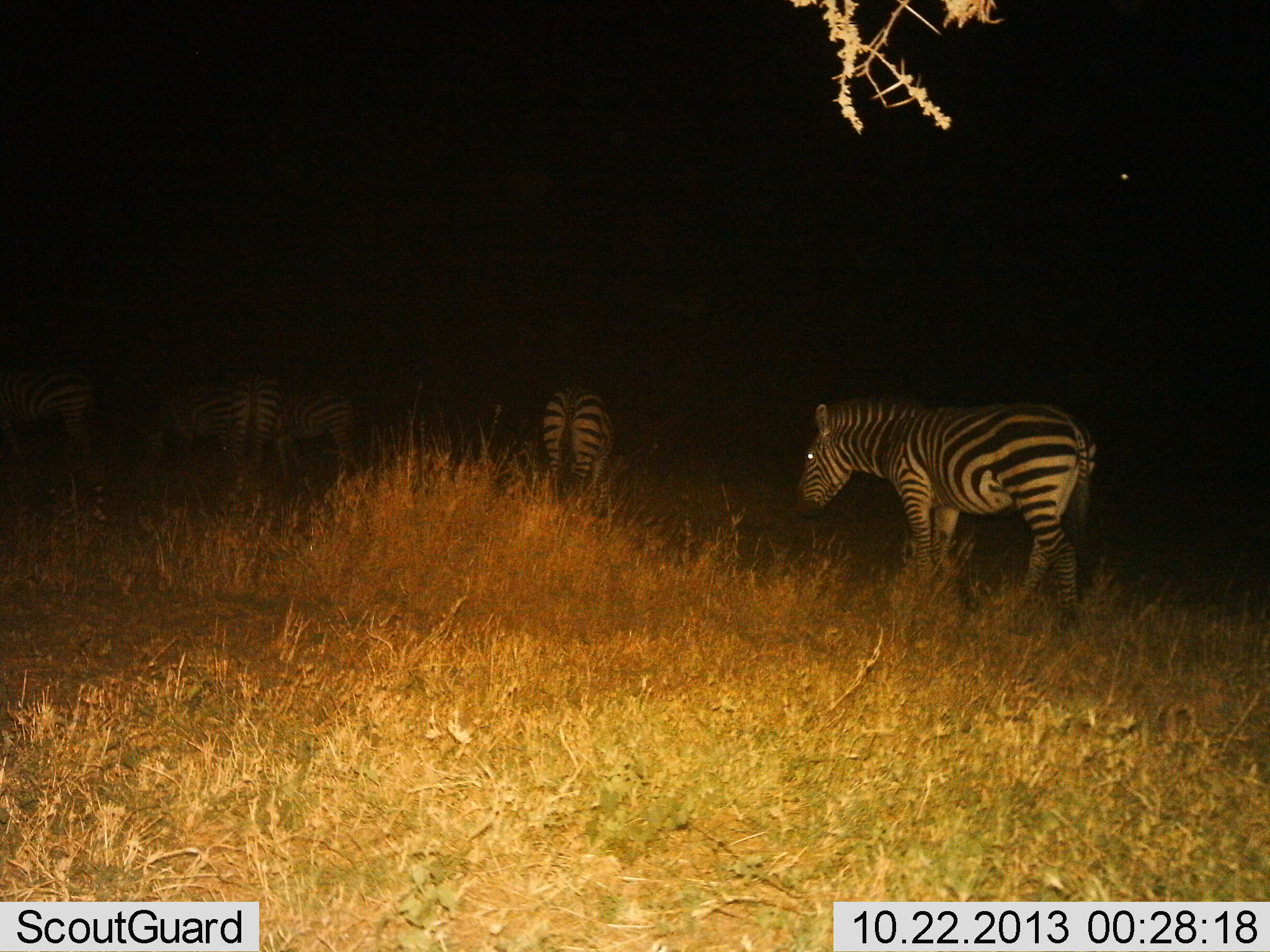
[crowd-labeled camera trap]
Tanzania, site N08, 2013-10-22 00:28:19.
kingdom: Animalia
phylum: Chordata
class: Mammalia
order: Perissodactyla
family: Equidae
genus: Equus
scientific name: Equus quagga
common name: plains zebra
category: zebra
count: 4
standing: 50%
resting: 0%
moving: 50%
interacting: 0%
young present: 0%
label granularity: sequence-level